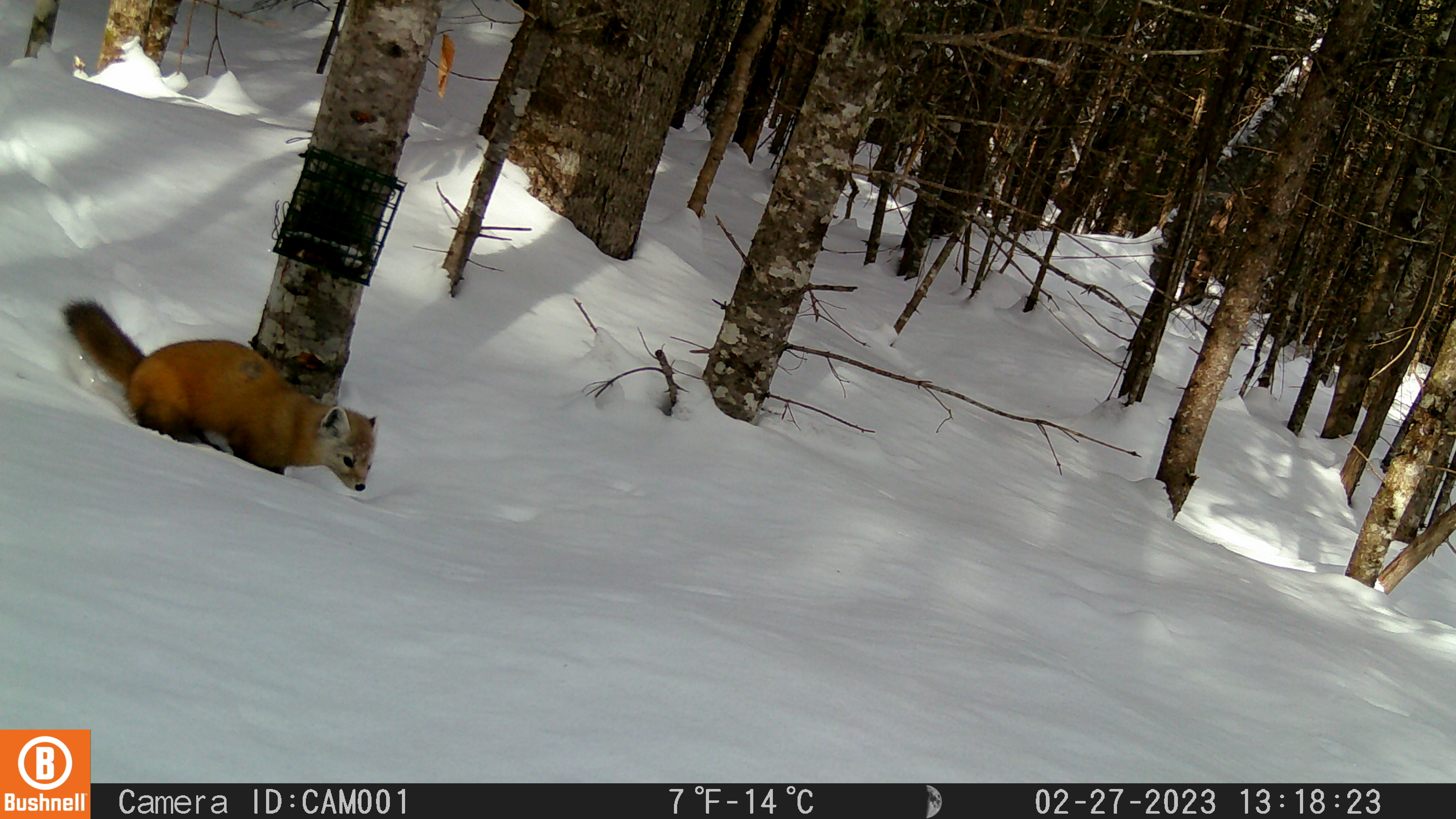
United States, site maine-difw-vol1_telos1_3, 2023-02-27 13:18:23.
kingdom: Animalia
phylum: Chordata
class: Mammalia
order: Carnivora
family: Mustelidae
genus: Martes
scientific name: Martes americana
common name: american marten